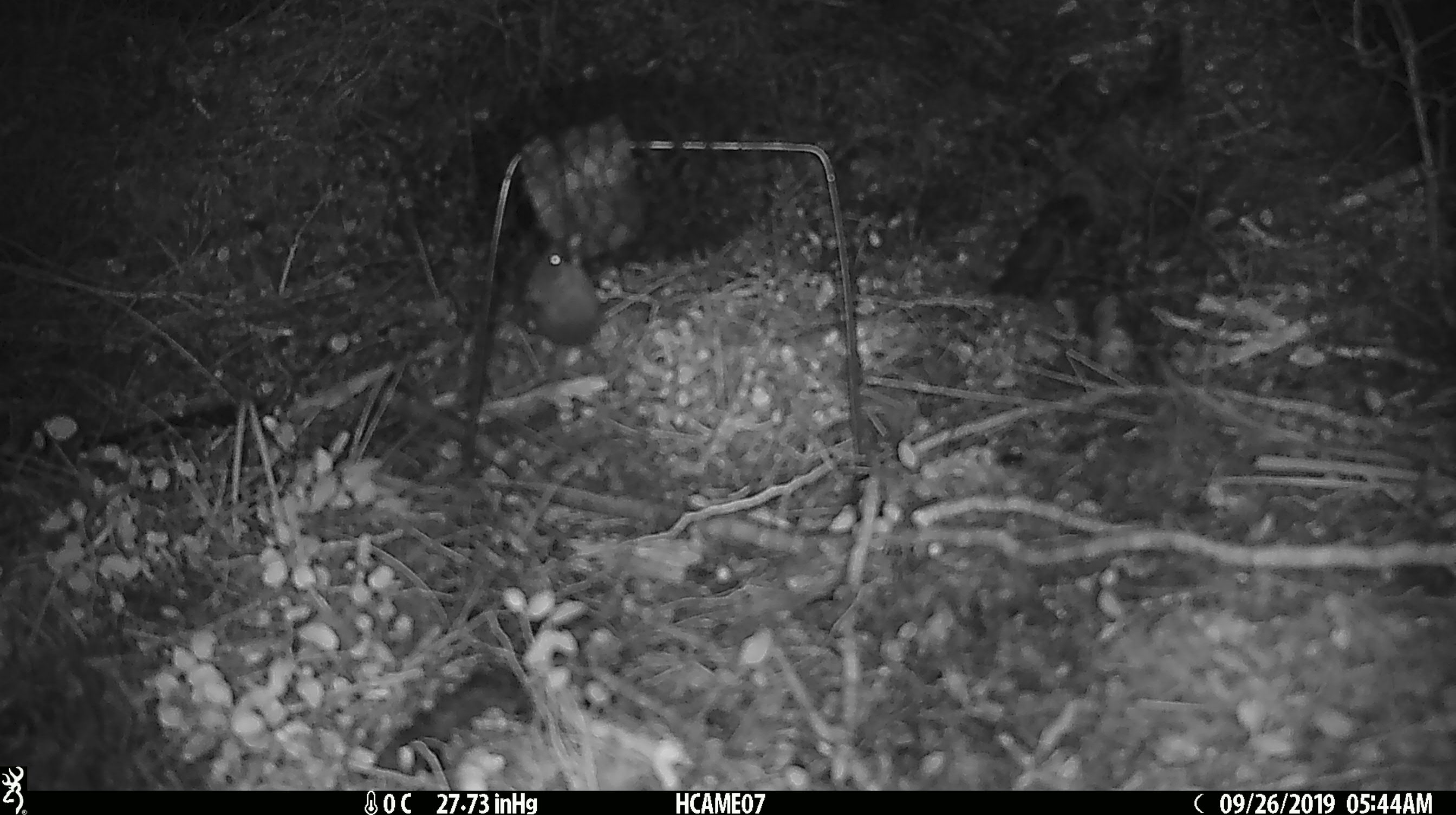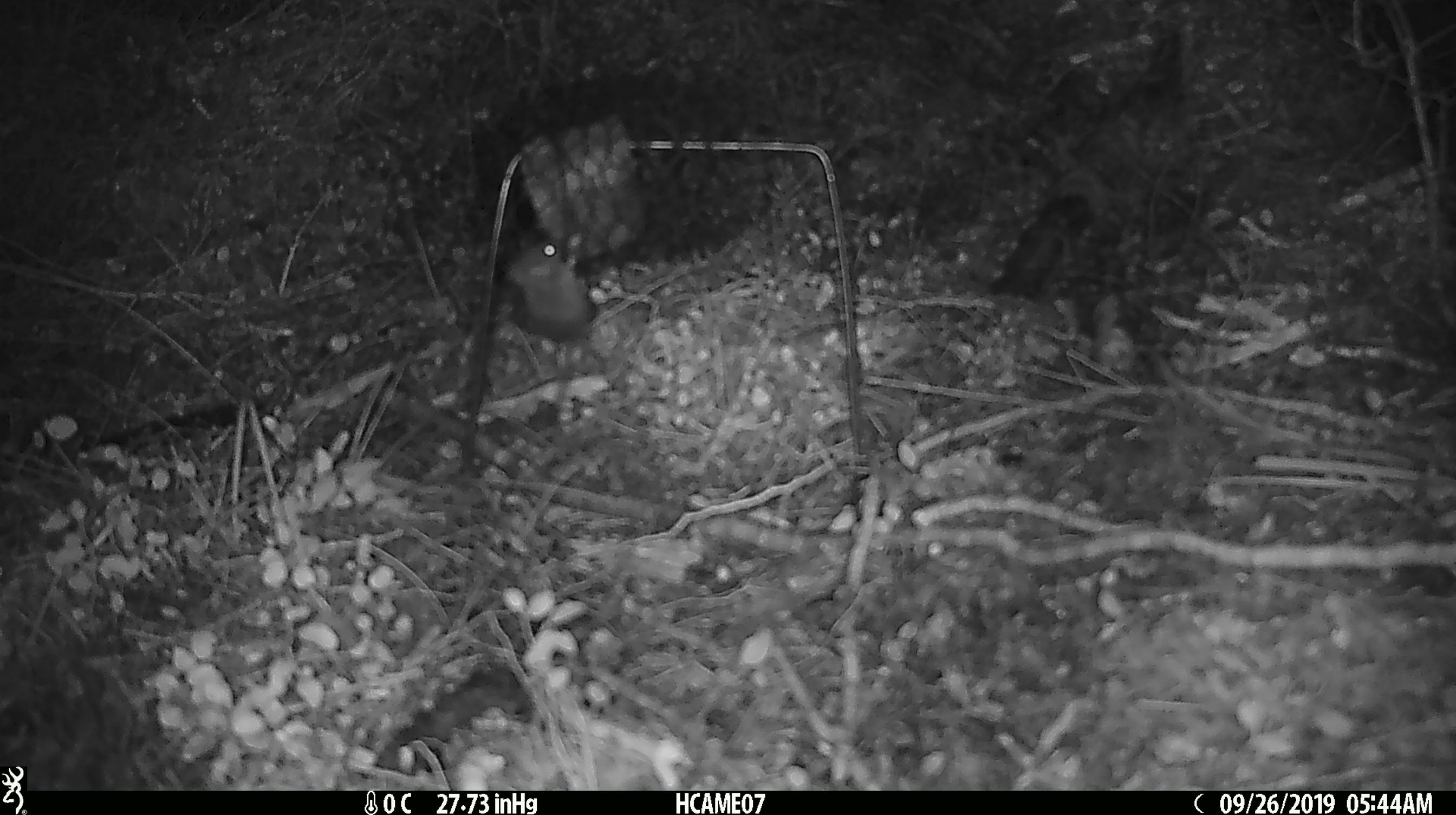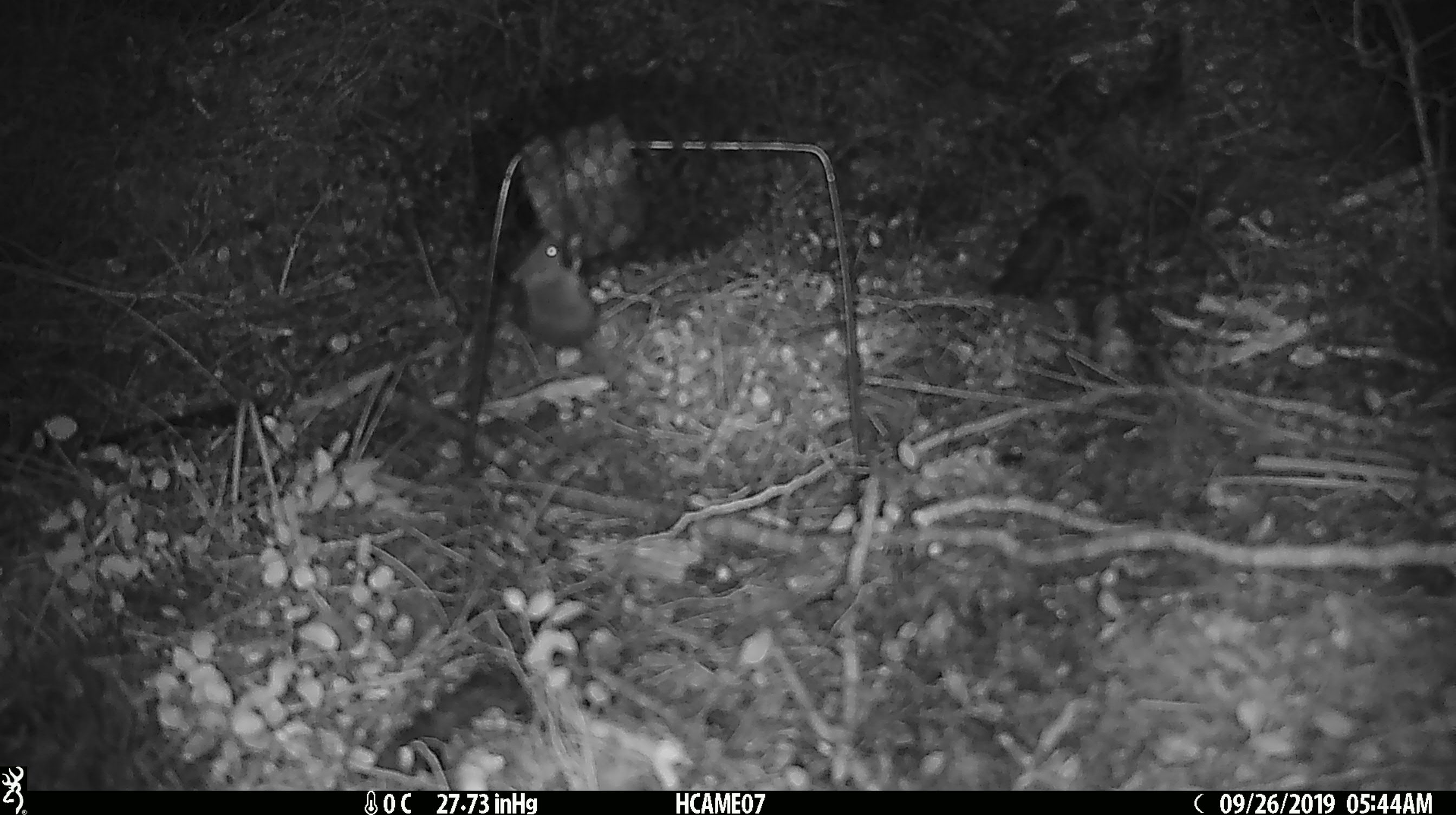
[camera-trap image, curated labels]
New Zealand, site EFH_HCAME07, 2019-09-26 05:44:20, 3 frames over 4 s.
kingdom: Animalia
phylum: Chordata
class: Mammalia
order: Rodentia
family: Muridae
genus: Mus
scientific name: Mus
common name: mouse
Mouse (Mus).